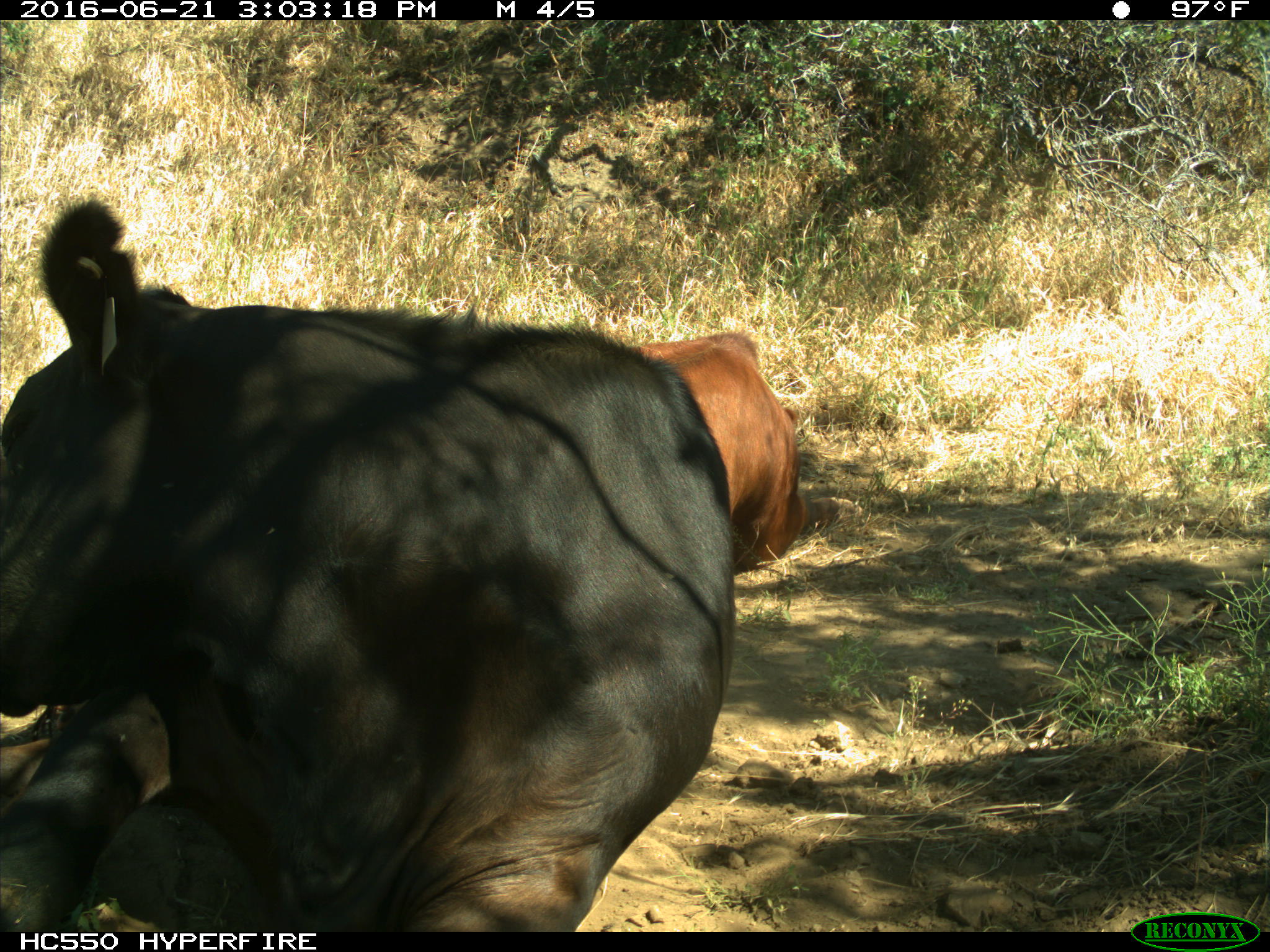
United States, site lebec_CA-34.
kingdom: Animalia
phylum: Chordata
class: Mammalia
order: Artiodactyla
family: Bovidae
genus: Bos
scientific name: Bos taurus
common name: domestic cow